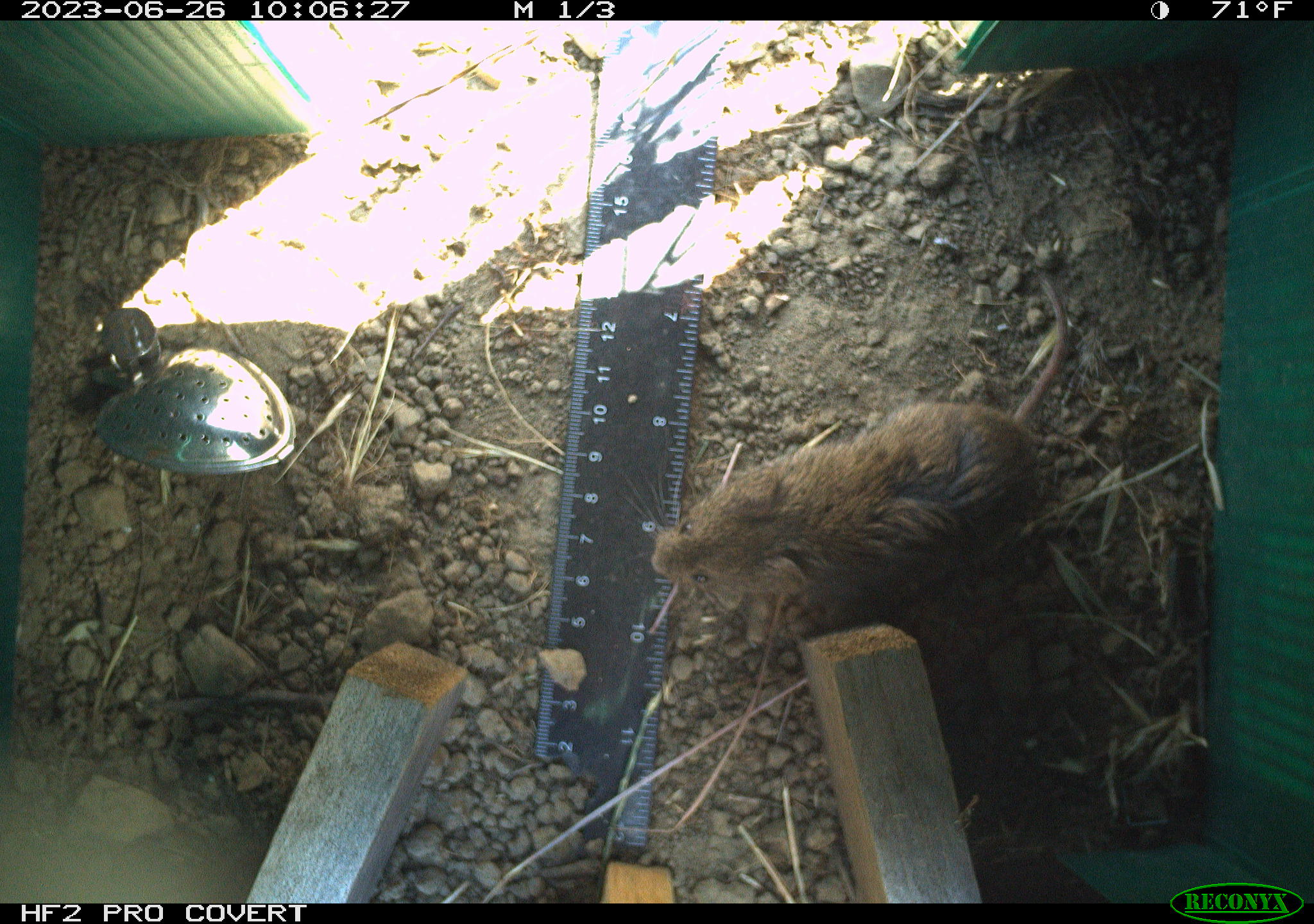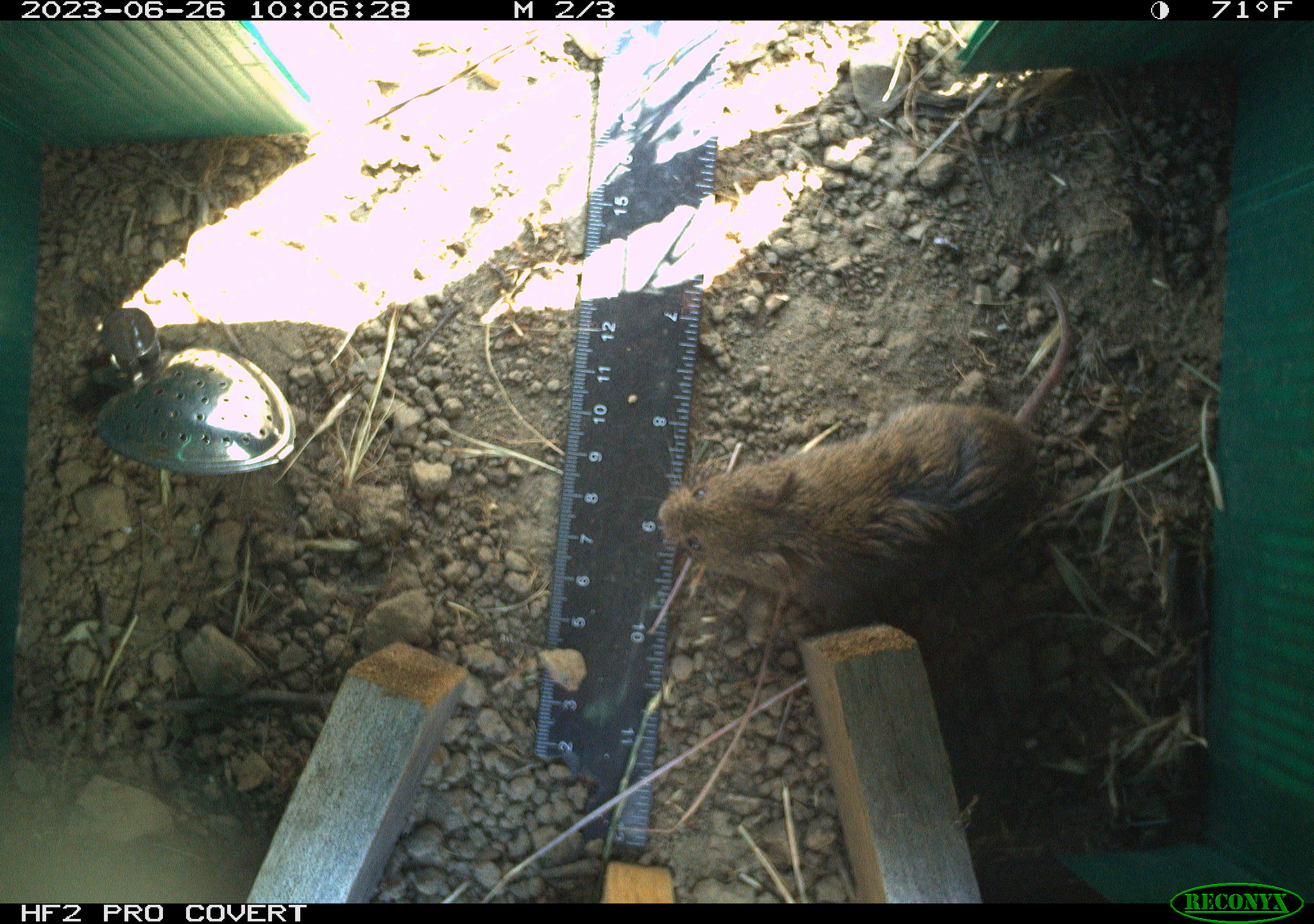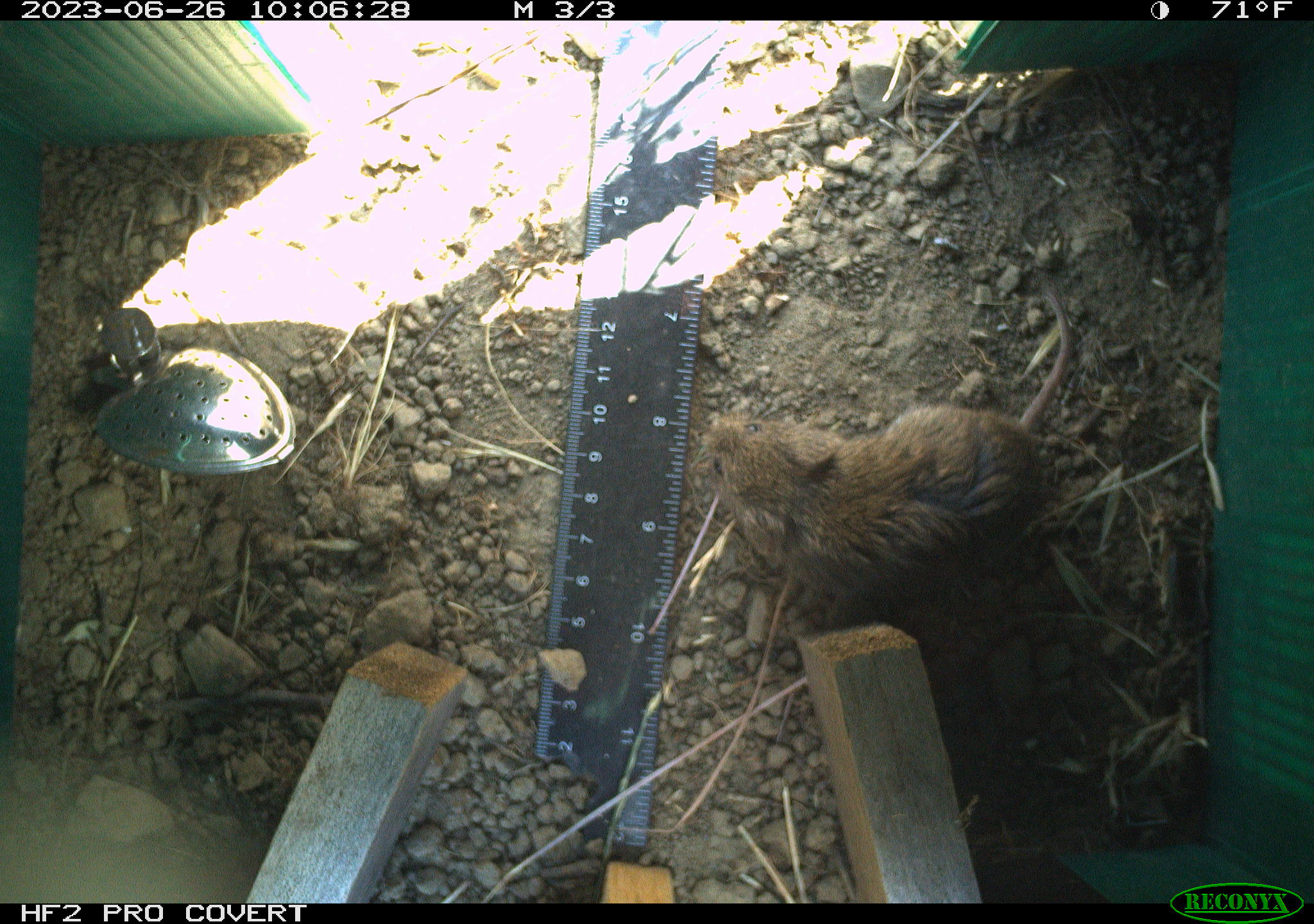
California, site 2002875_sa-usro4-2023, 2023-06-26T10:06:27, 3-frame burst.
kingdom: Animalia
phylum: Chordata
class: Mammalia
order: Rodentia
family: Cricetidae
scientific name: Arvicolinae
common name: voles, lemmings, and muskrats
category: arvicolinae subfamily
Arvicolinae subfamily (voles, lemmings, and muskrats) (Arvicolinae).